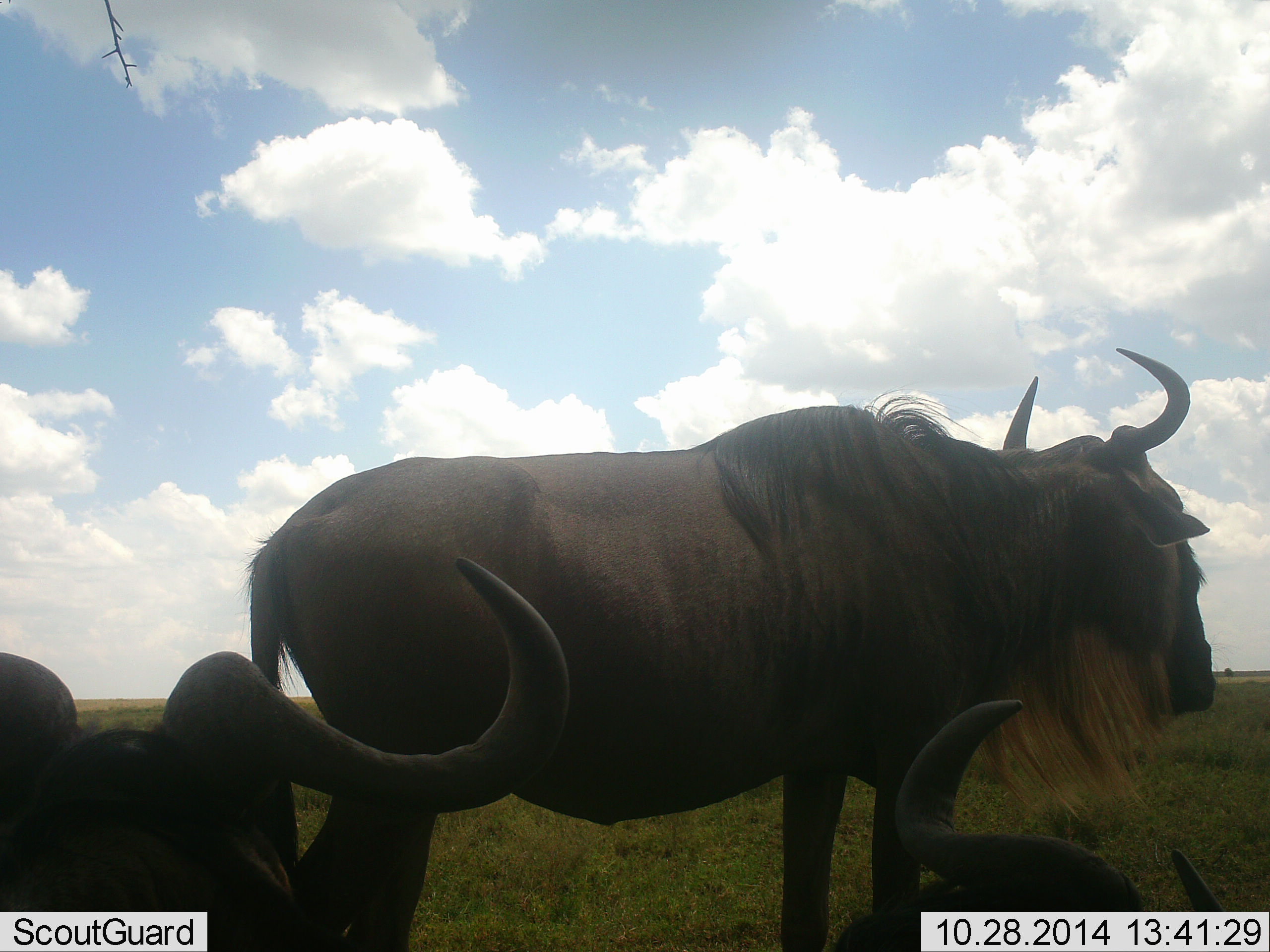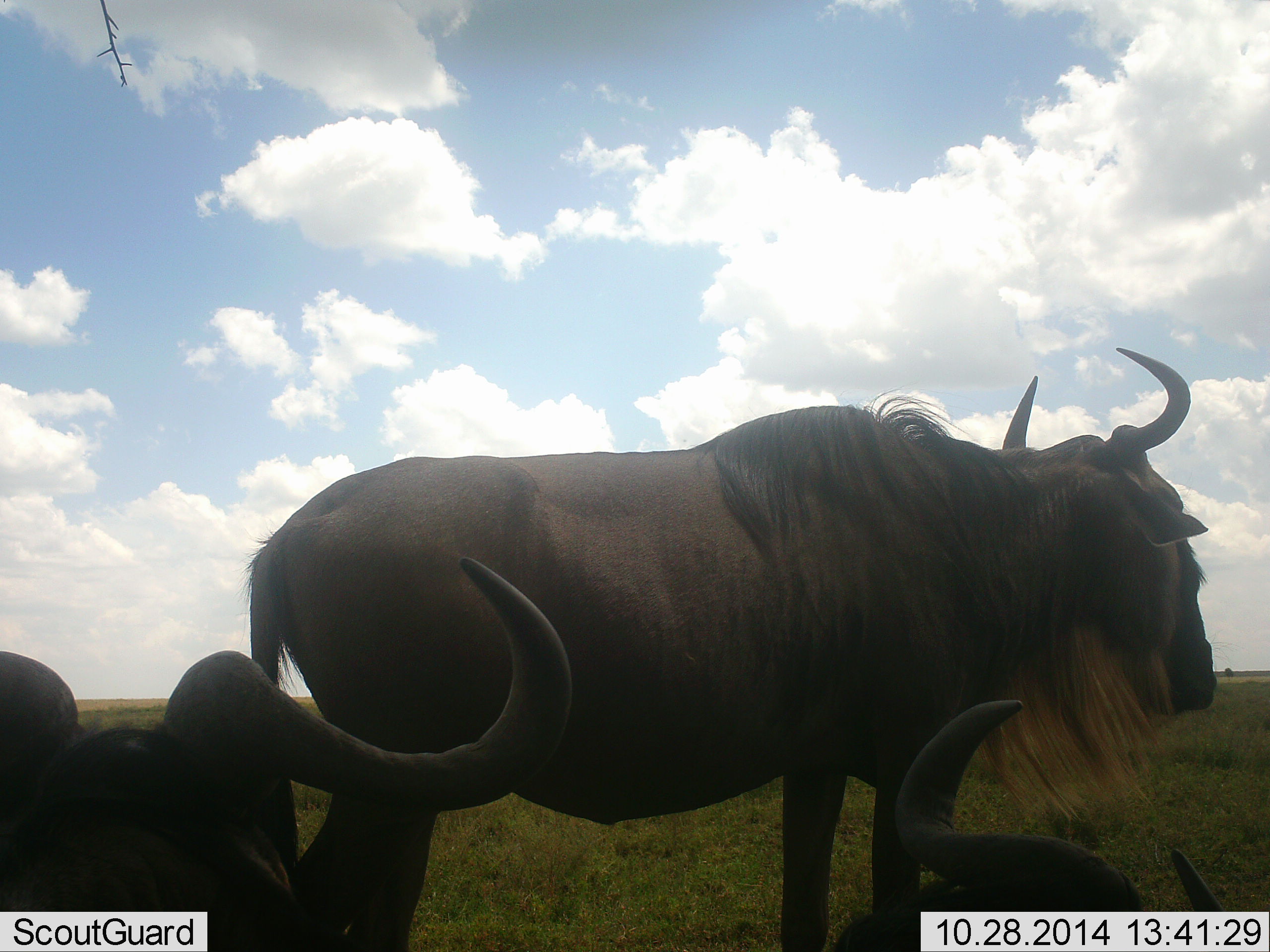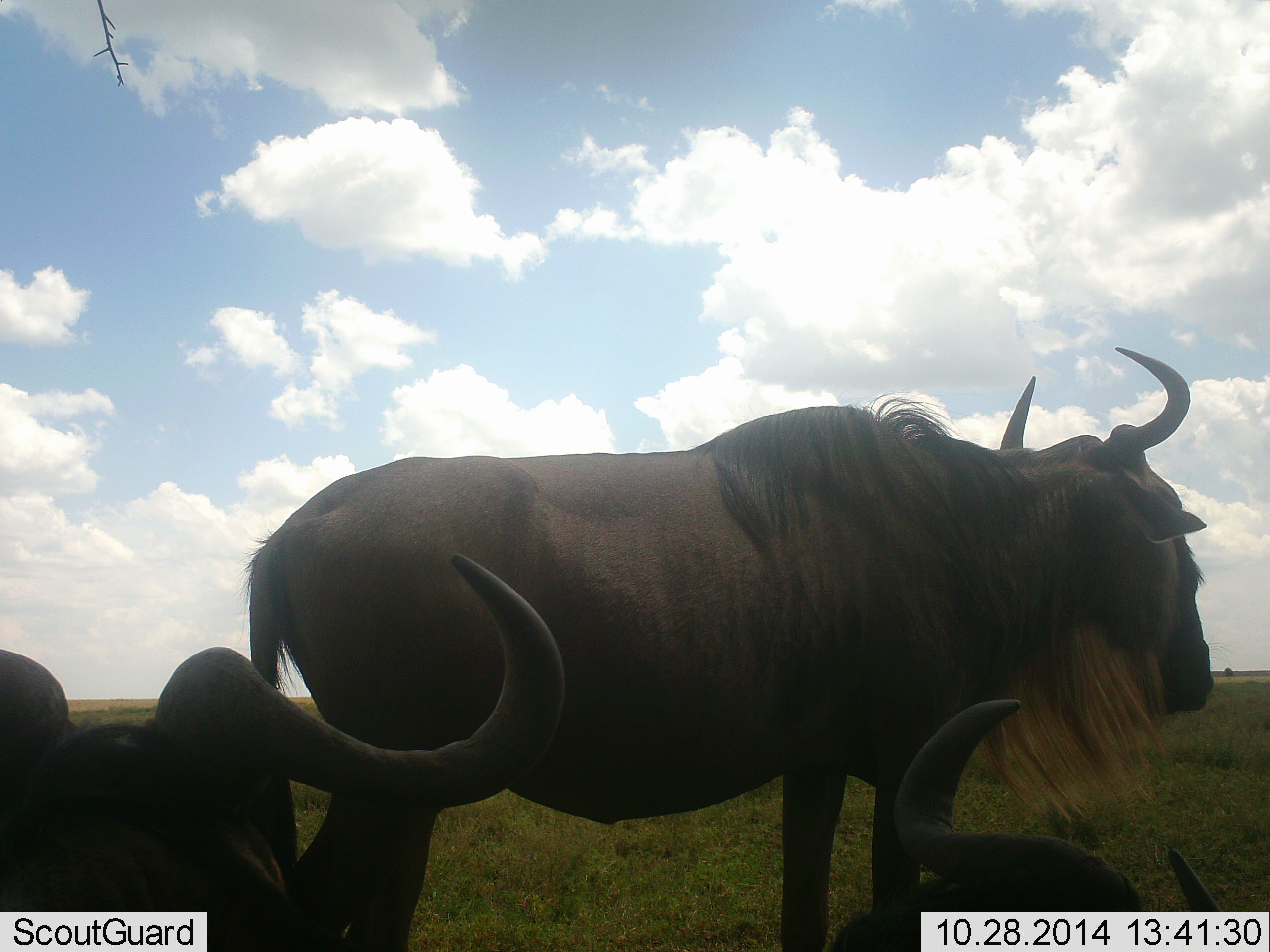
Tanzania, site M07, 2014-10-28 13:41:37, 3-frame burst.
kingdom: Animalia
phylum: Chordata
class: Mammalia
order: Artiodactyla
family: Bovidae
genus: Connochaetes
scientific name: Connochaetes taurinus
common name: blue wildebeest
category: wildebeest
Wildebeest (blue wildebeest) (Connochaetes taurinus), count 3. Behavior (volunteer vote fractions): standing 90%, resting 100%, moving 0%, interacting 0%. Young present (vote fraction): 0%. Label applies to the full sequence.